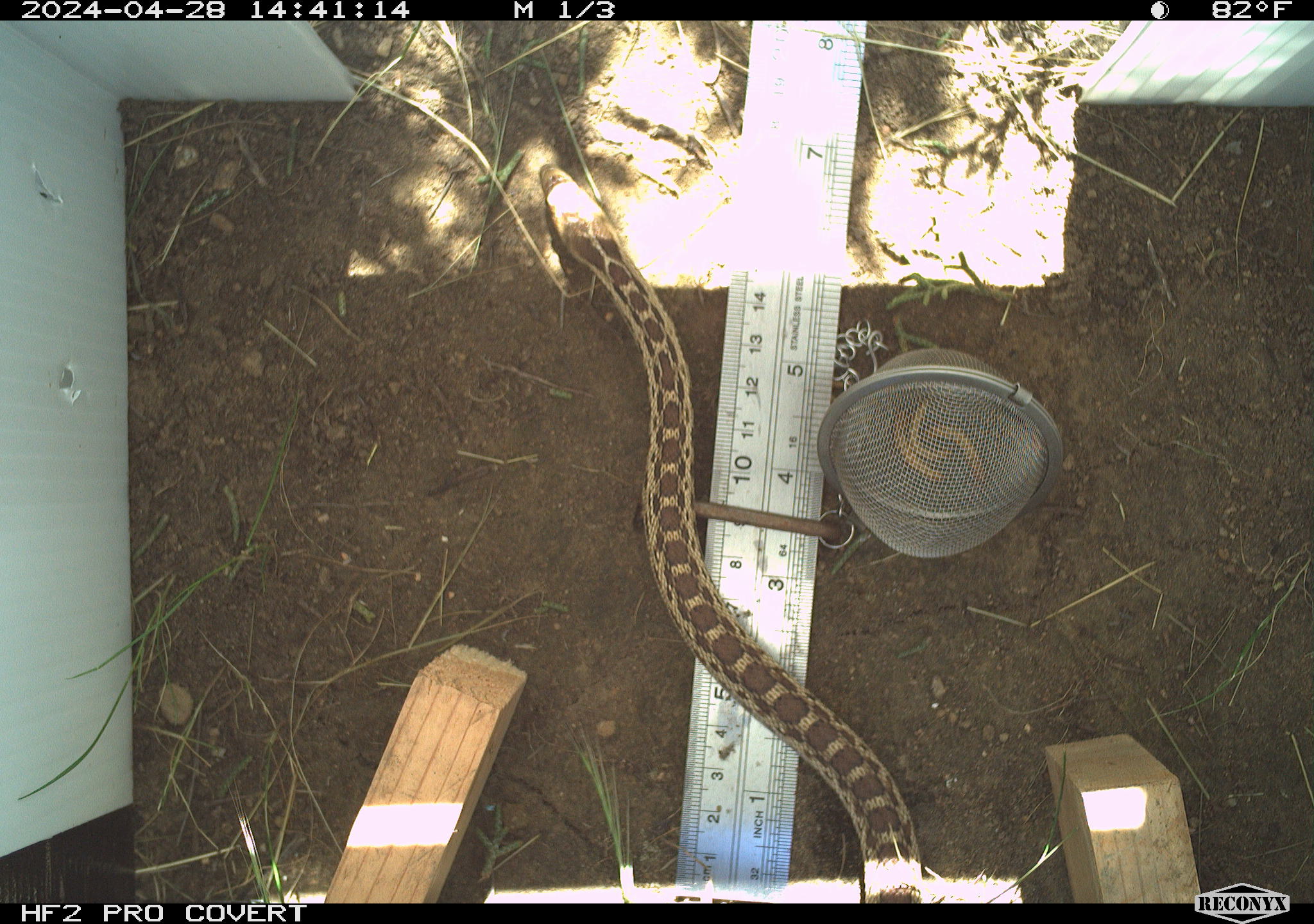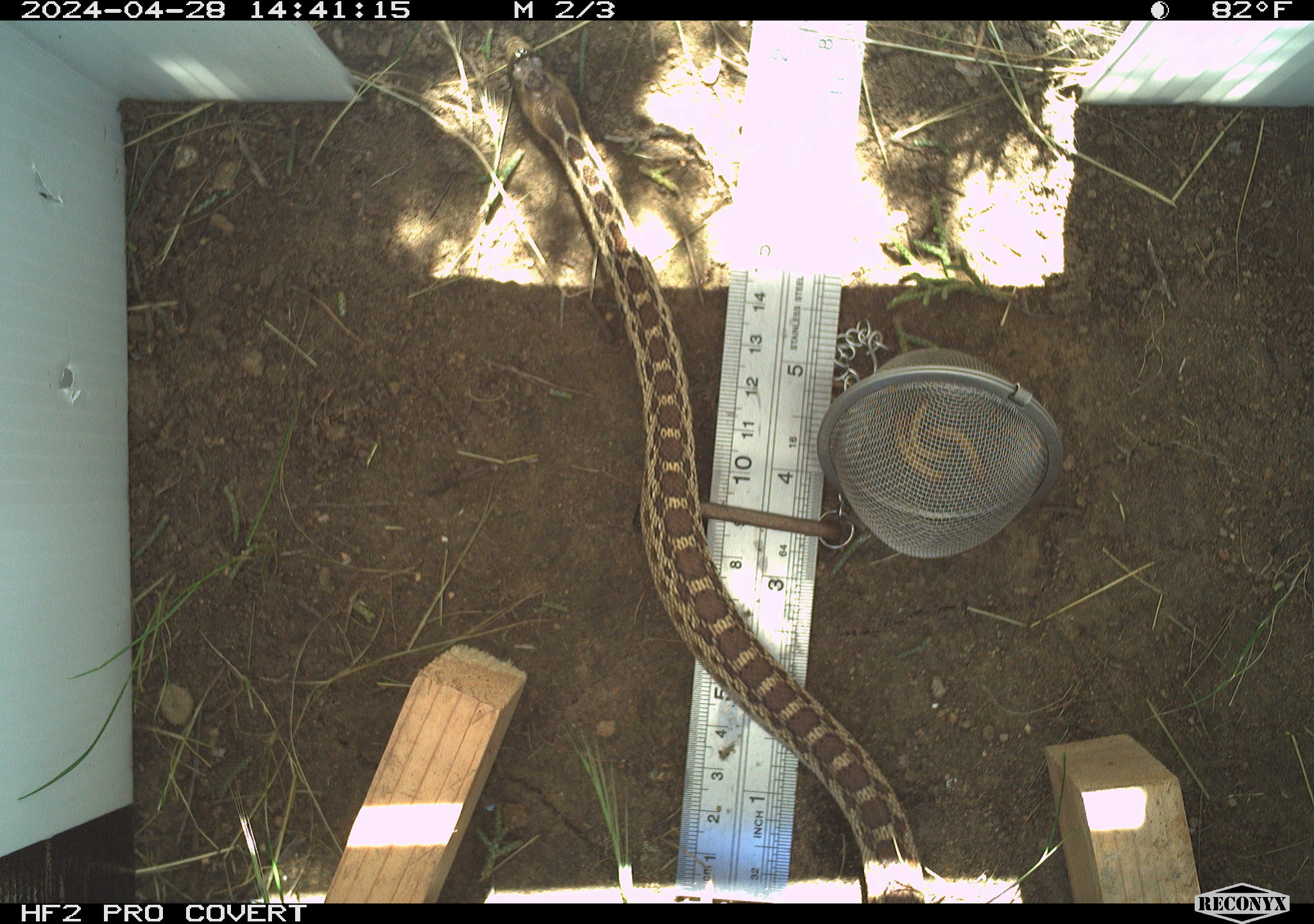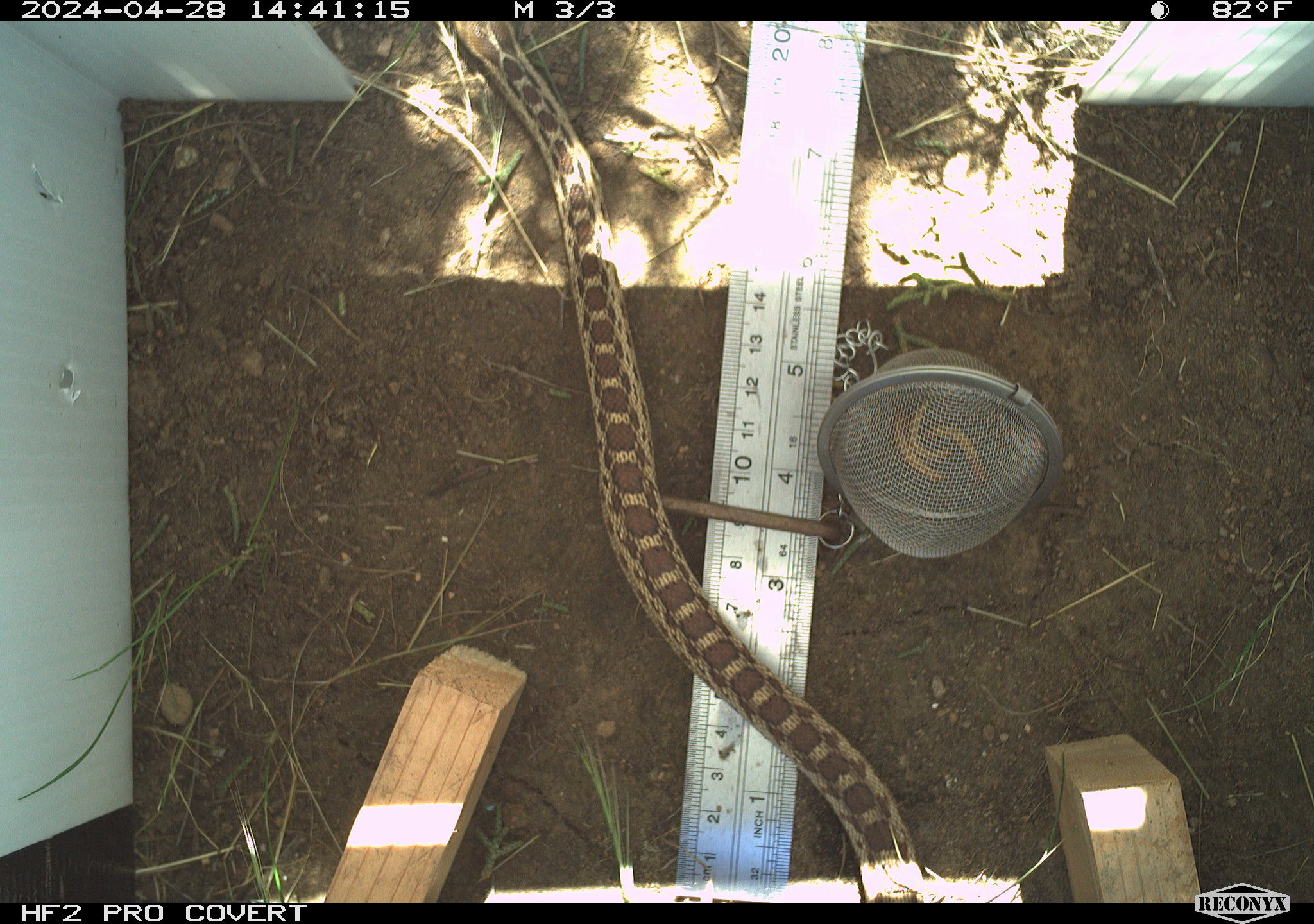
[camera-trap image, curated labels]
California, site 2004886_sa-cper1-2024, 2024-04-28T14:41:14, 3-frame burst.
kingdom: Animalia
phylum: Chordata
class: Reptilia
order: Squamata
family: Colubridae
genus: Pituophis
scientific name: Pituophis catenifer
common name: gophersnake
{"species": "gophersnake (Pituophis catenifer)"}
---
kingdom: Animalia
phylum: Chordata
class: Reptilia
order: Squamata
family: Phrynosomatidae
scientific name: Phrynosomatidae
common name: north american spiny lizards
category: sceloporus/uta species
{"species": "sceloporus/uta species (north american spiny lizards) (Phrynosomatidae)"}